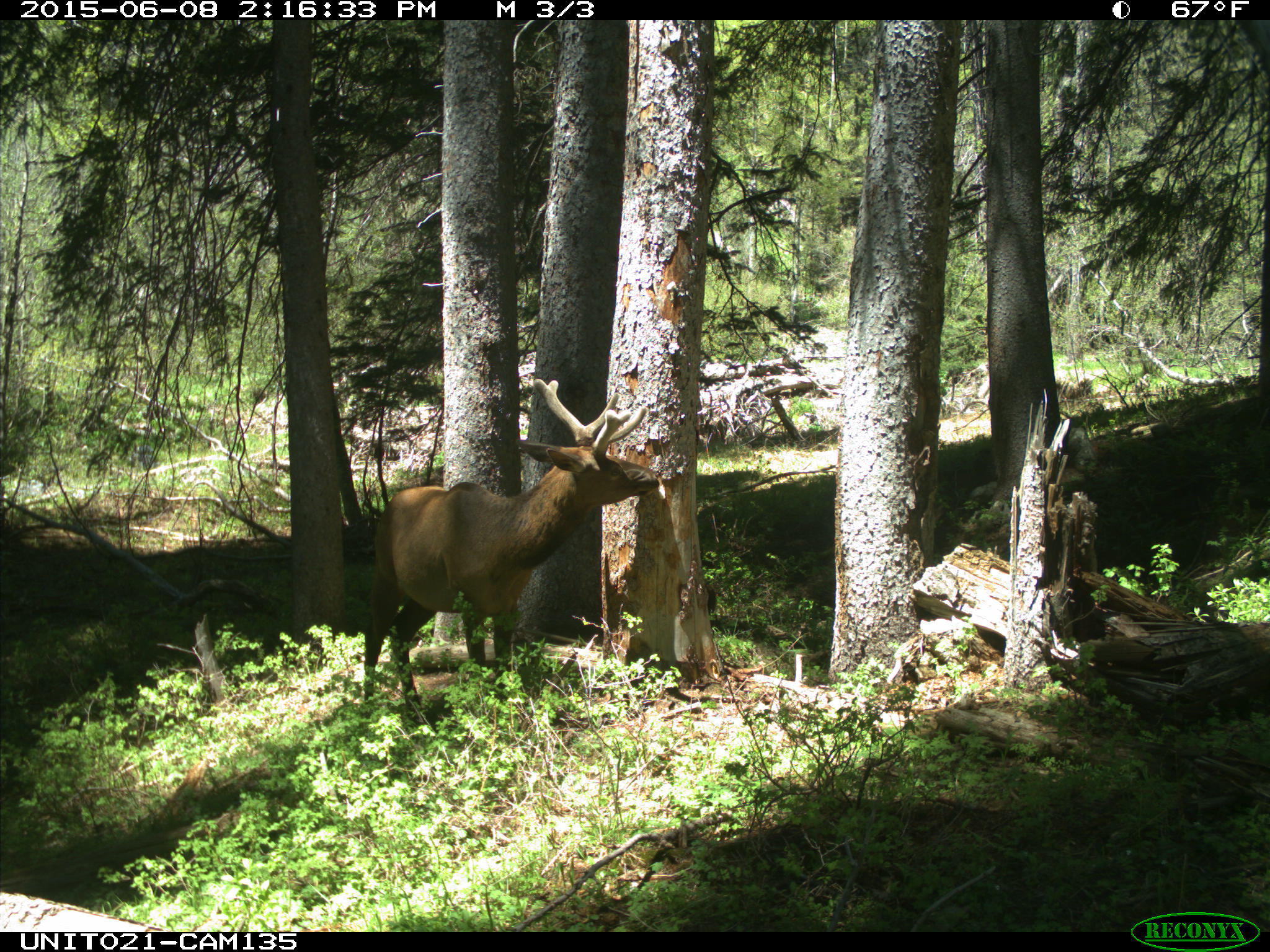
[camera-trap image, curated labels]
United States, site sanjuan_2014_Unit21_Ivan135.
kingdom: Animalia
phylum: Chordata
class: Mammalia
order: Artiodactyla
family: Cervidae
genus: Cervus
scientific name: Cervus elaphus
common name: red deer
Cervus elaphus (red deer).